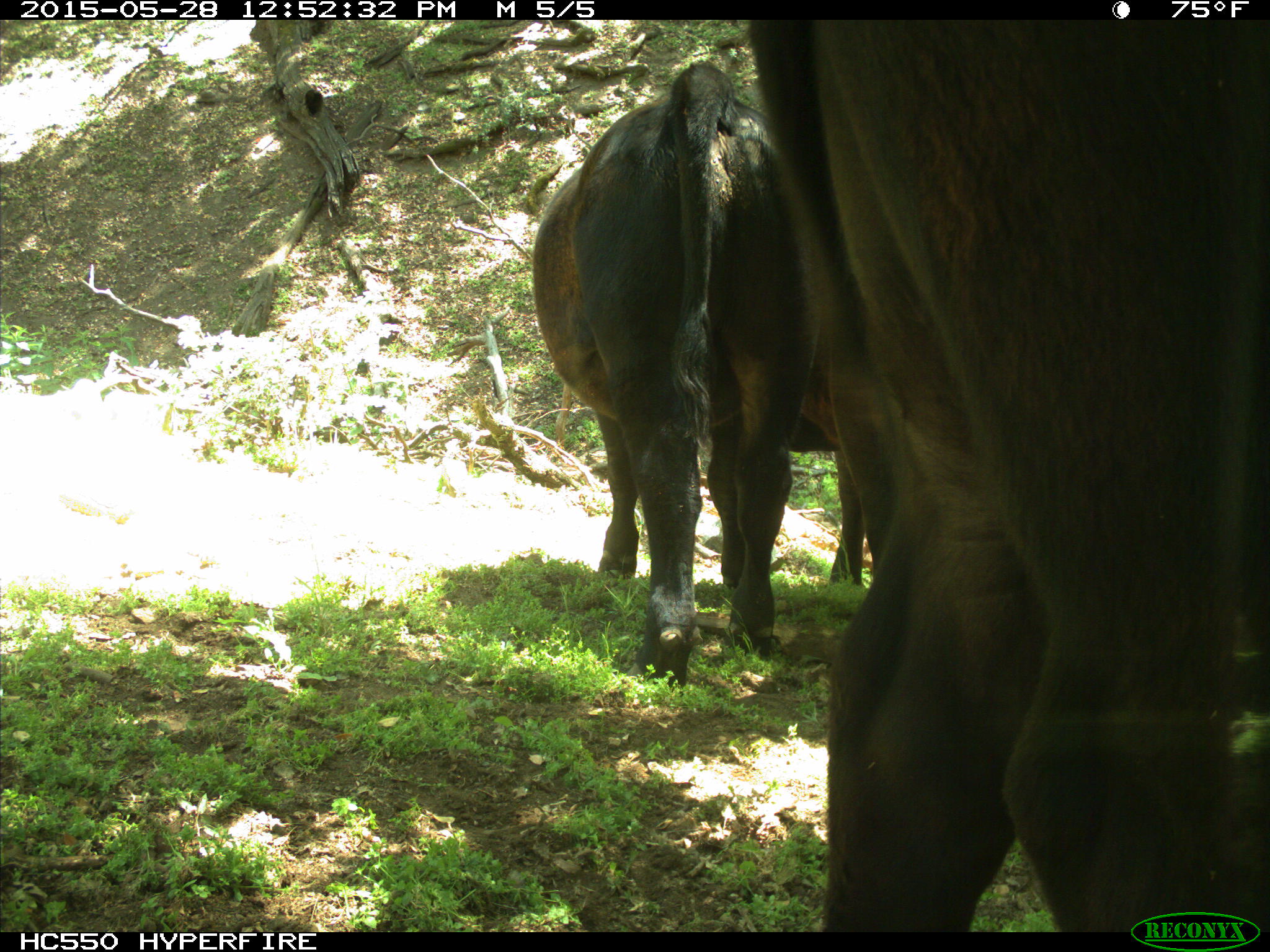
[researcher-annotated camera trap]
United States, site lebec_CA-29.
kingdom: Animalia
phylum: Chordata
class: Mammalia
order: Artiodactyla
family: Bovidae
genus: Bos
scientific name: Bos taurus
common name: domestic cow